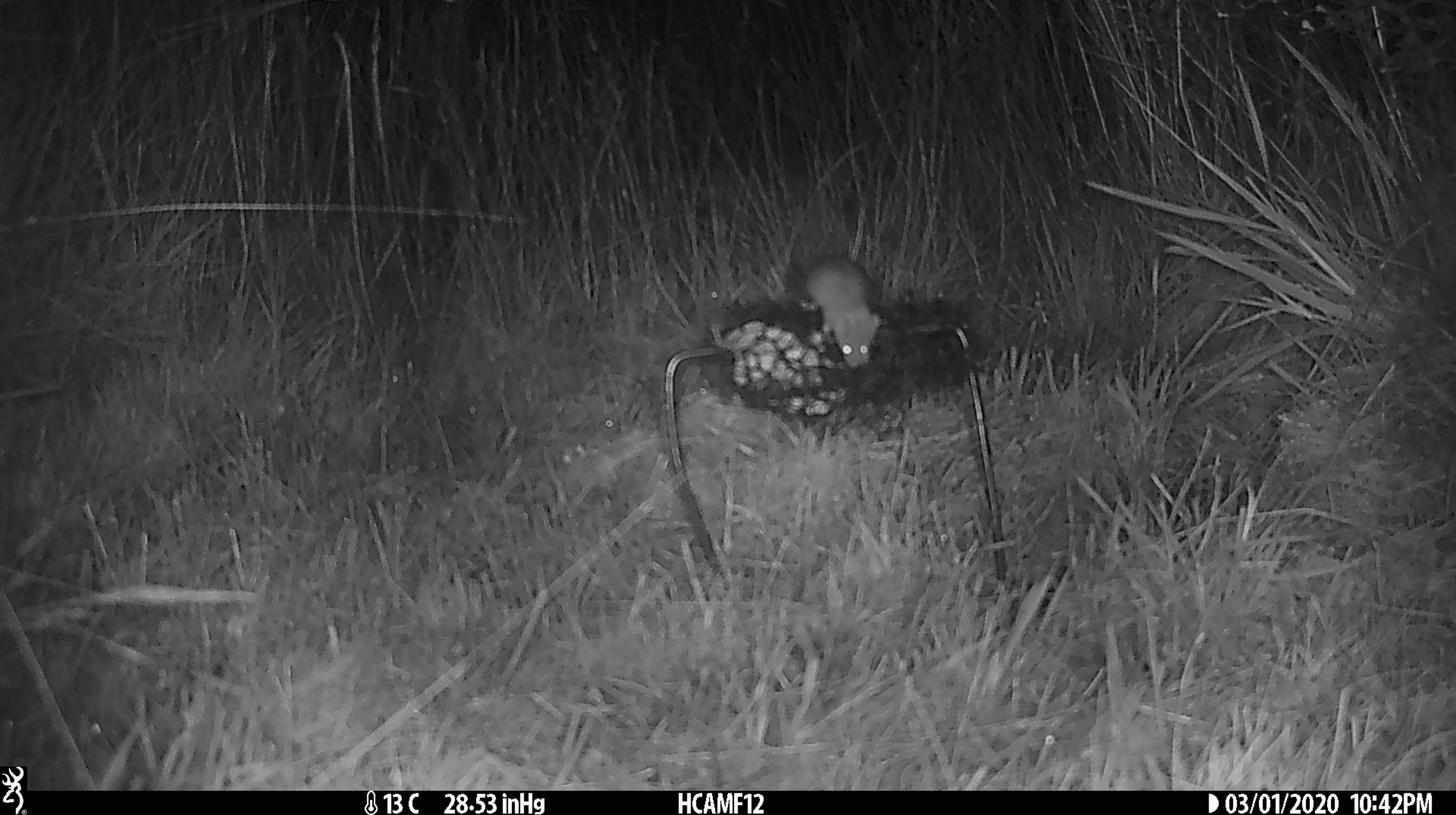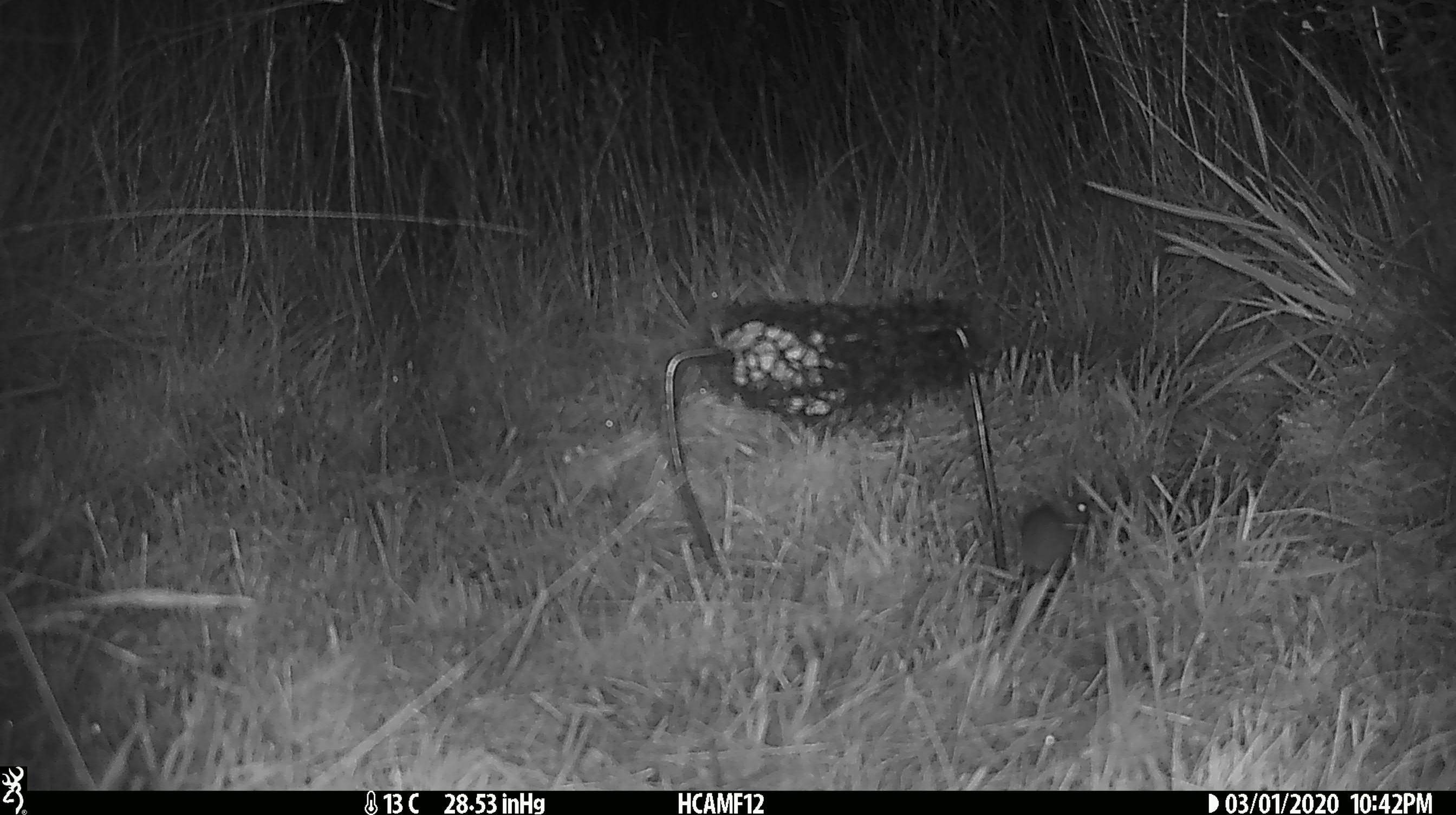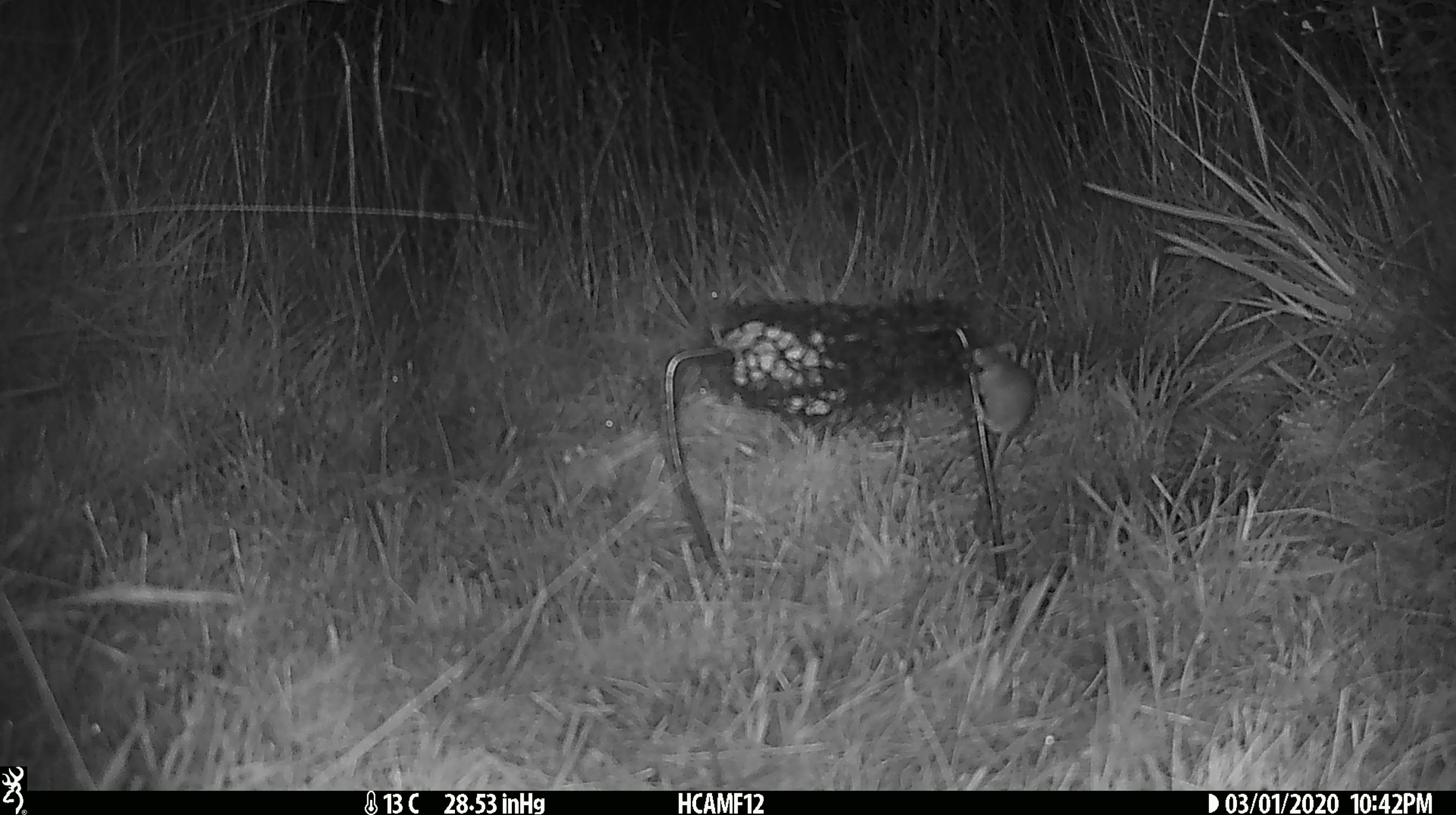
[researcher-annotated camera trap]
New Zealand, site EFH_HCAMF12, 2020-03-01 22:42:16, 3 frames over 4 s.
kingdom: Animalia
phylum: Chordata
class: Mammalia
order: Rodentia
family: Muridae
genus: Mus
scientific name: Mus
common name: mouse